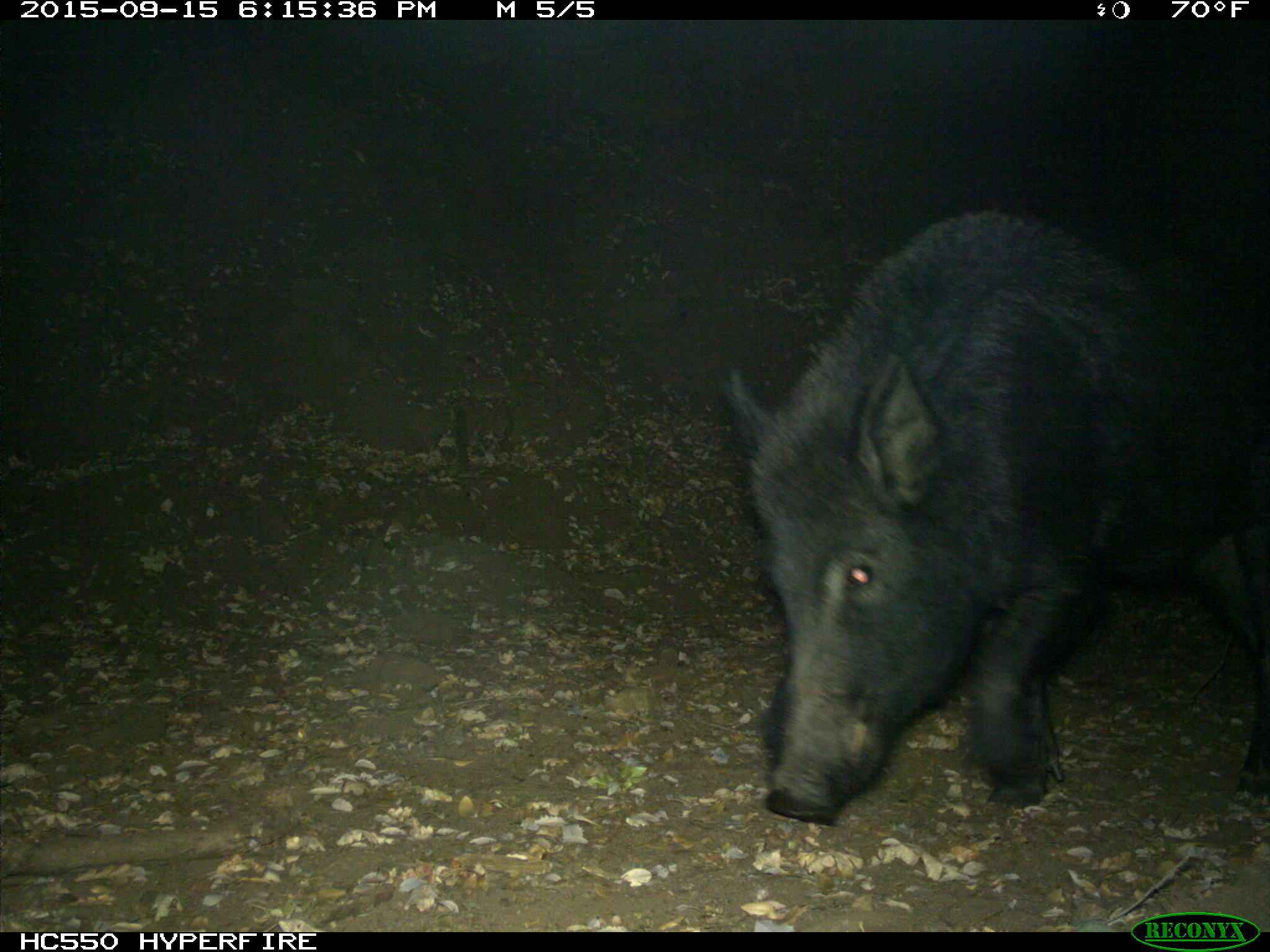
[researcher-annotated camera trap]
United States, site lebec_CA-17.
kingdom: Animalia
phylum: Chordata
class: Mammalia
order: Artiodactyla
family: Suidae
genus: Sus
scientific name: Sus scrofa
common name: wild boar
Sus scrofa (wild boar).